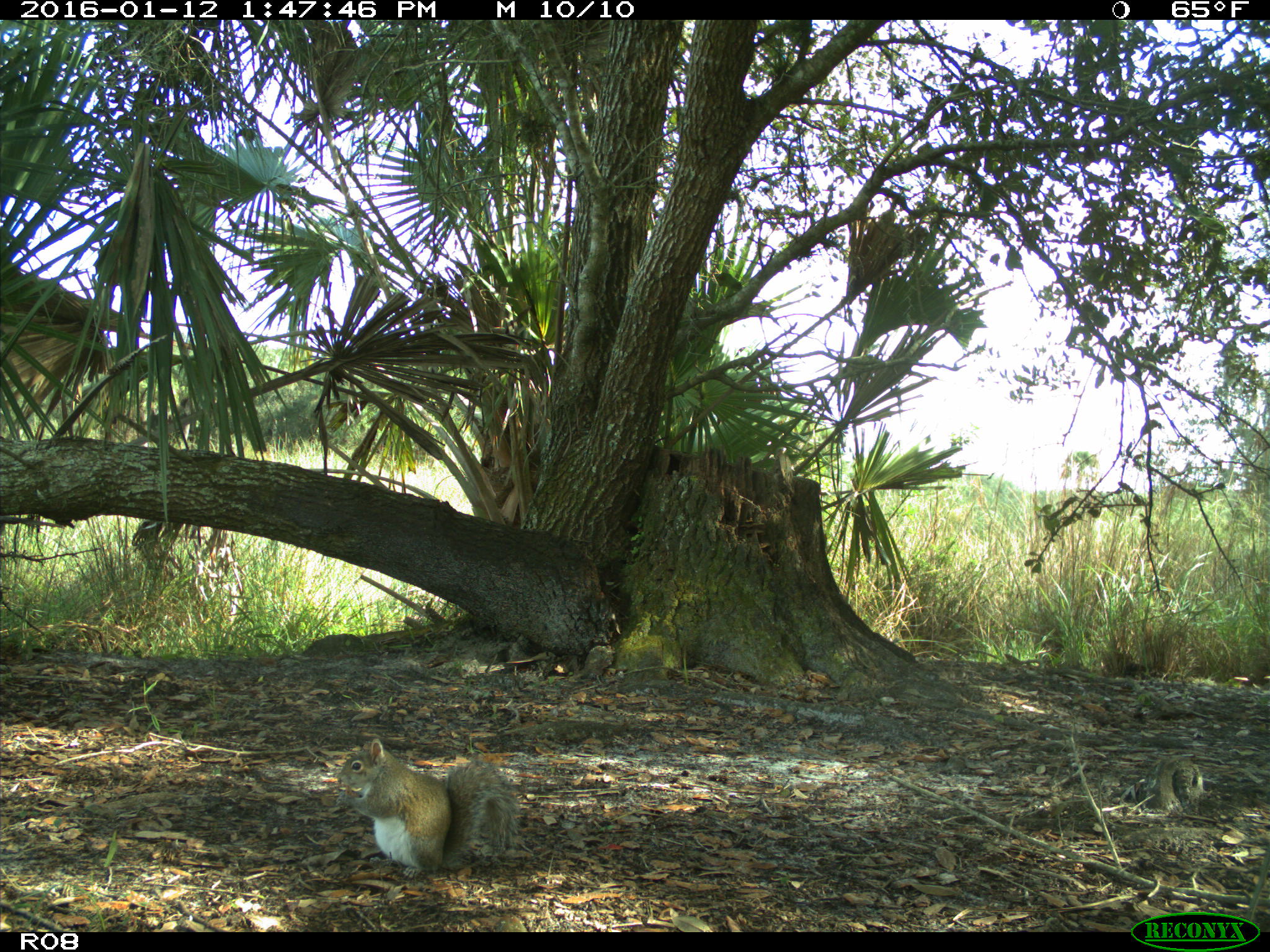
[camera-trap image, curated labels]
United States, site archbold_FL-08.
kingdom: Animalia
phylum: Chordata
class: Mammalia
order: Rodentia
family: Sciuridae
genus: Sciurus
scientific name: Sciurus carolinensis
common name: eastern gray squirrel